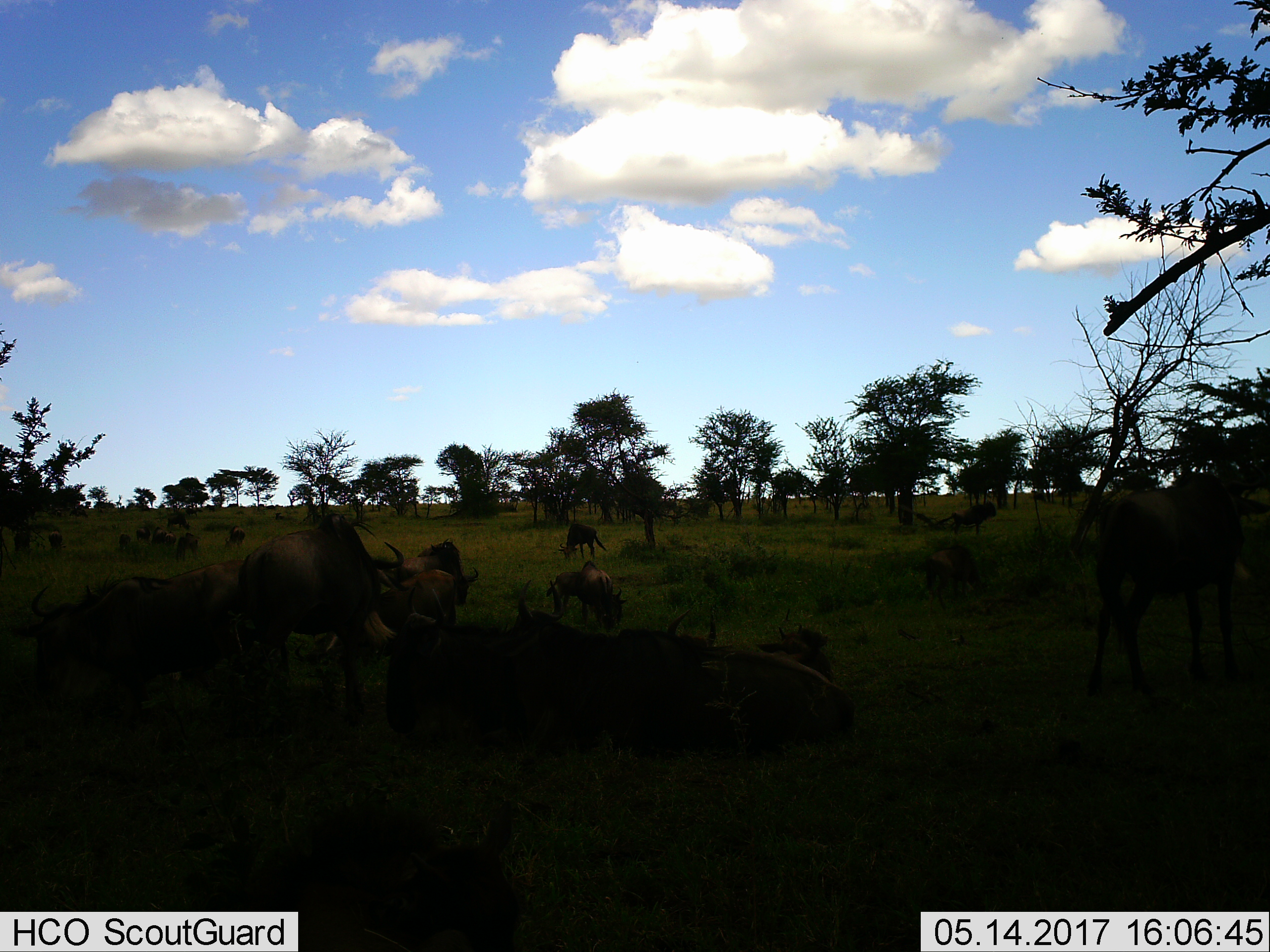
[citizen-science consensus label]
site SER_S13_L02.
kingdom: Animalia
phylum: Chordata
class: Mammalia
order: Artiodactyla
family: Bovidae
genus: Connochaetes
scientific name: Connochaetes taurinus taurinus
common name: blue wildebeest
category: wildebeestblue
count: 11-50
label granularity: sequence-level